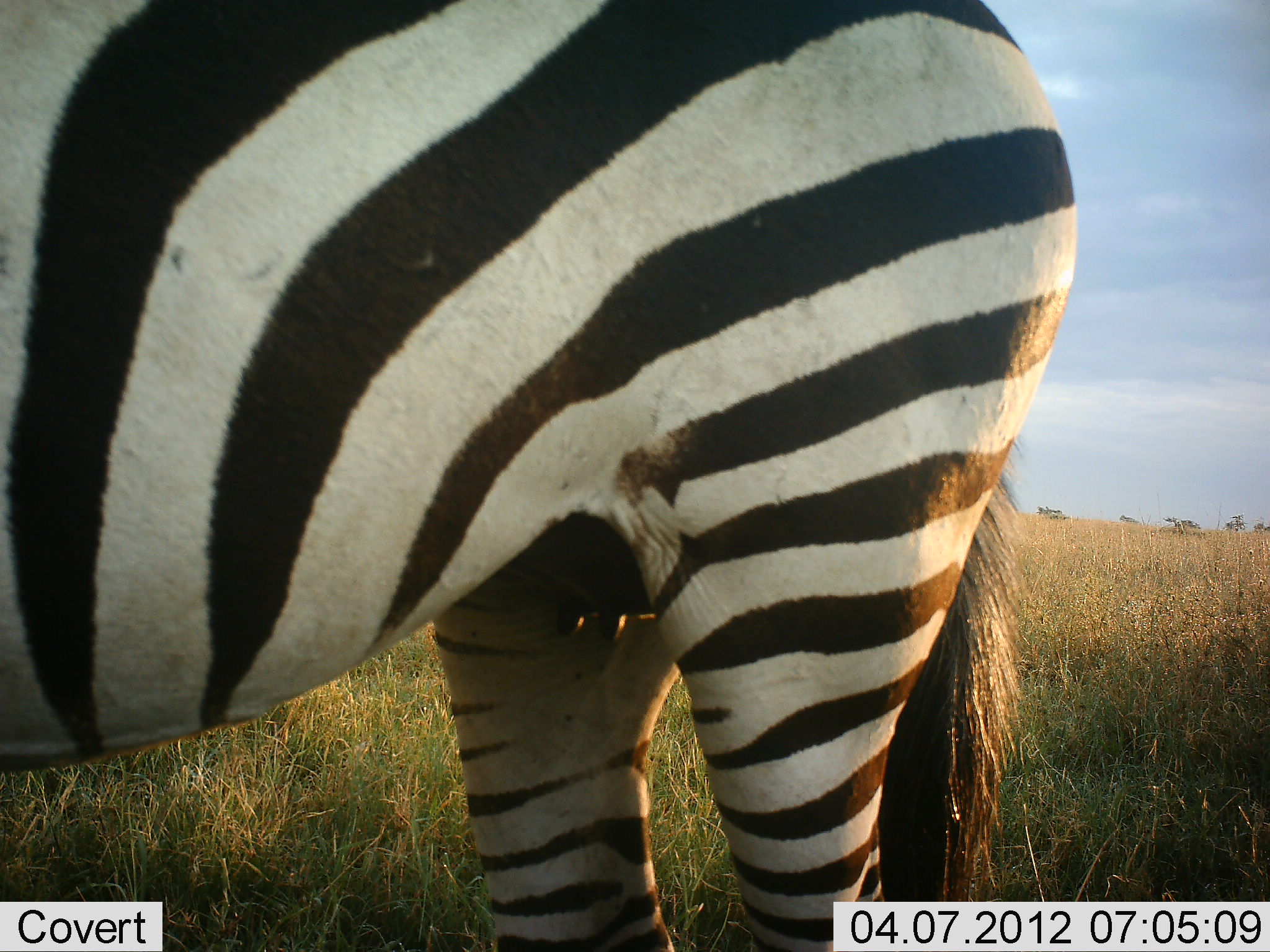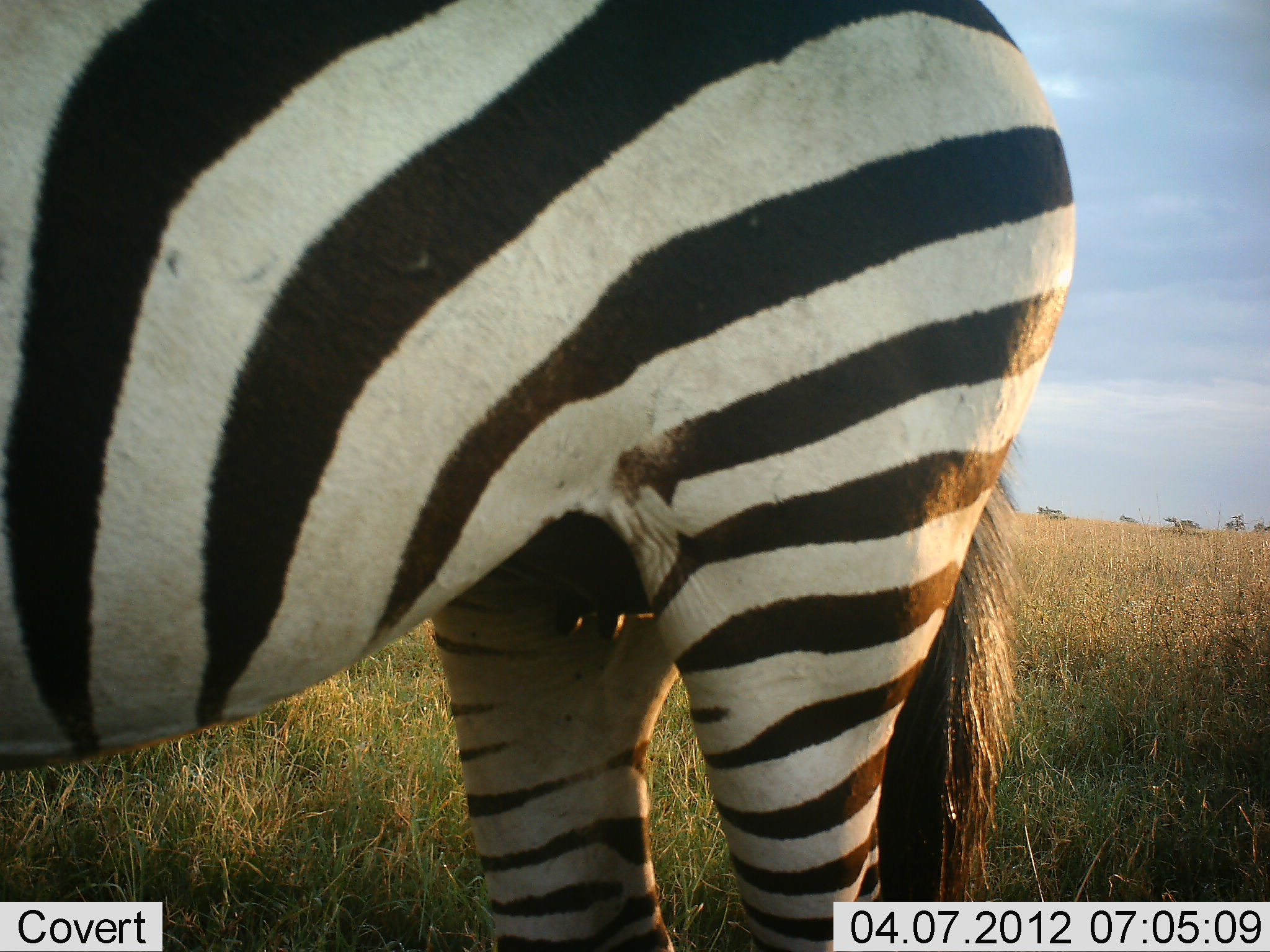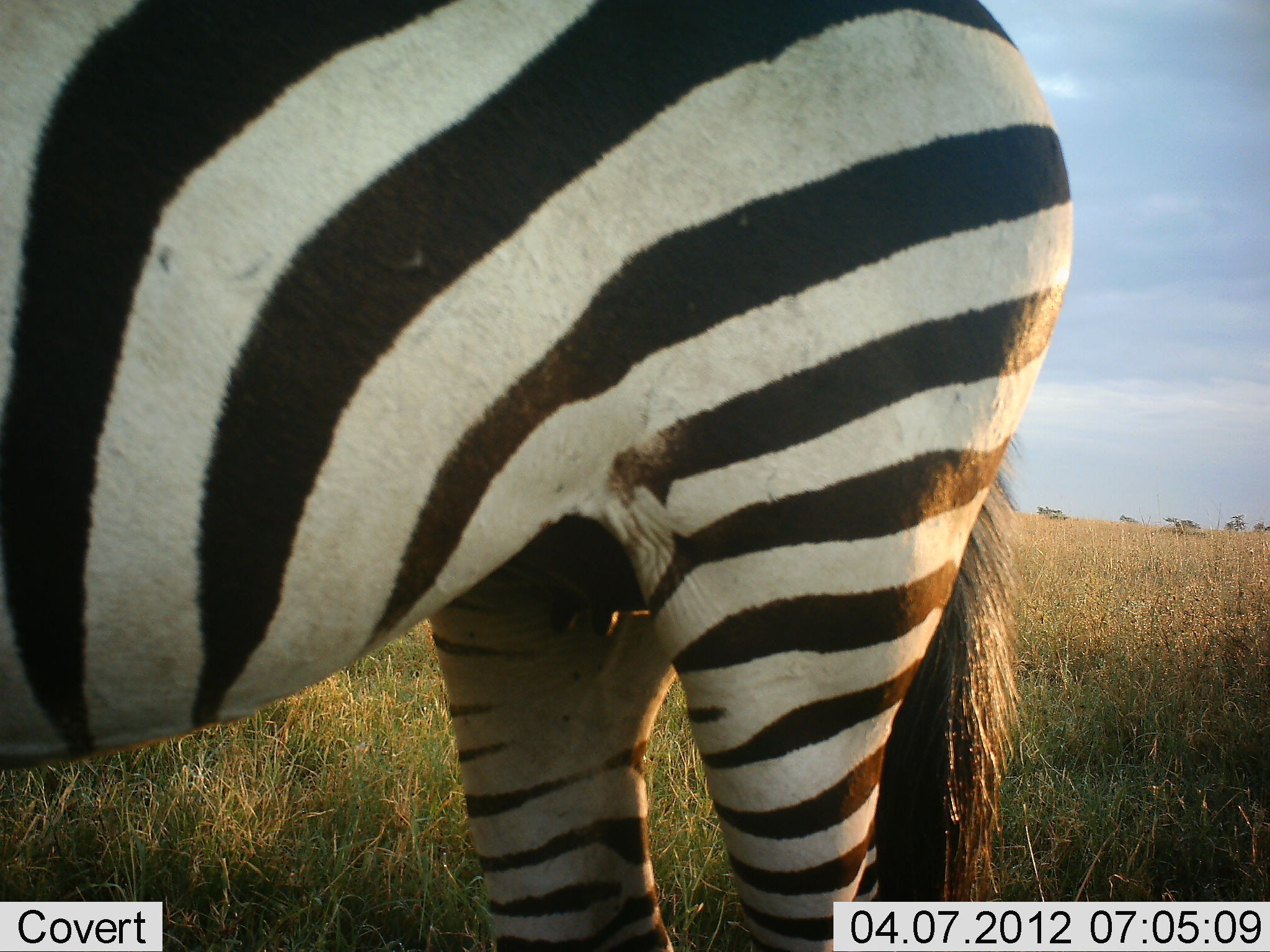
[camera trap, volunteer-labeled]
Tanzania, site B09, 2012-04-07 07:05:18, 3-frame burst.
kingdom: Animalia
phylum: Chordata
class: Mammalia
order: Perissodactyla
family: Equidae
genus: Equus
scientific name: Equus quagga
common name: plains zebra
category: zebra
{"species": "zebra (plains zebra) (Equus quagga)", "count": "1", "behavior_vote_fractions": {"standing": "100%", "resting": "7%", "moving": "0%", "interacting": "0%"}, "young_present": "0%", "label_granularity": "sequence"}